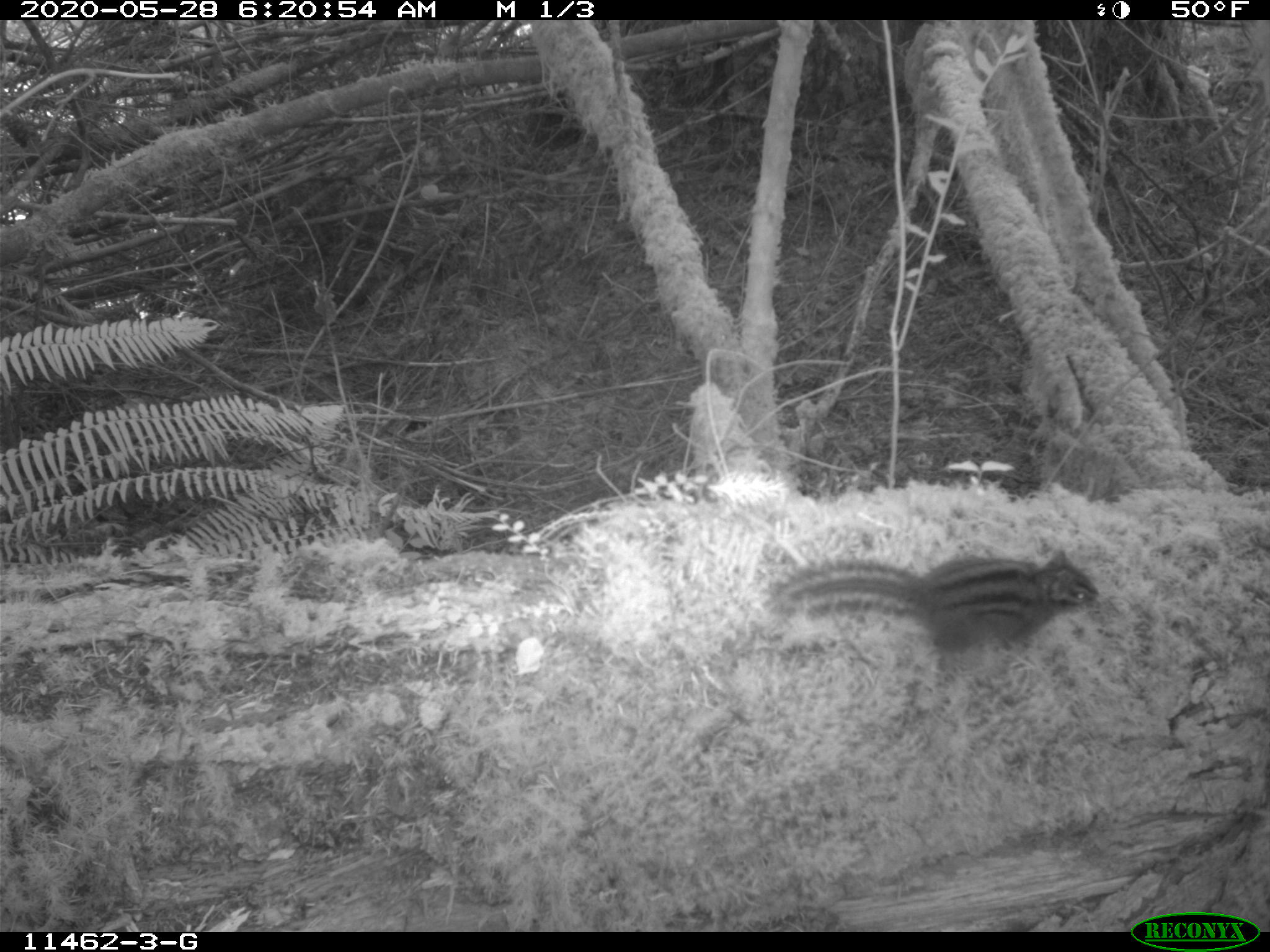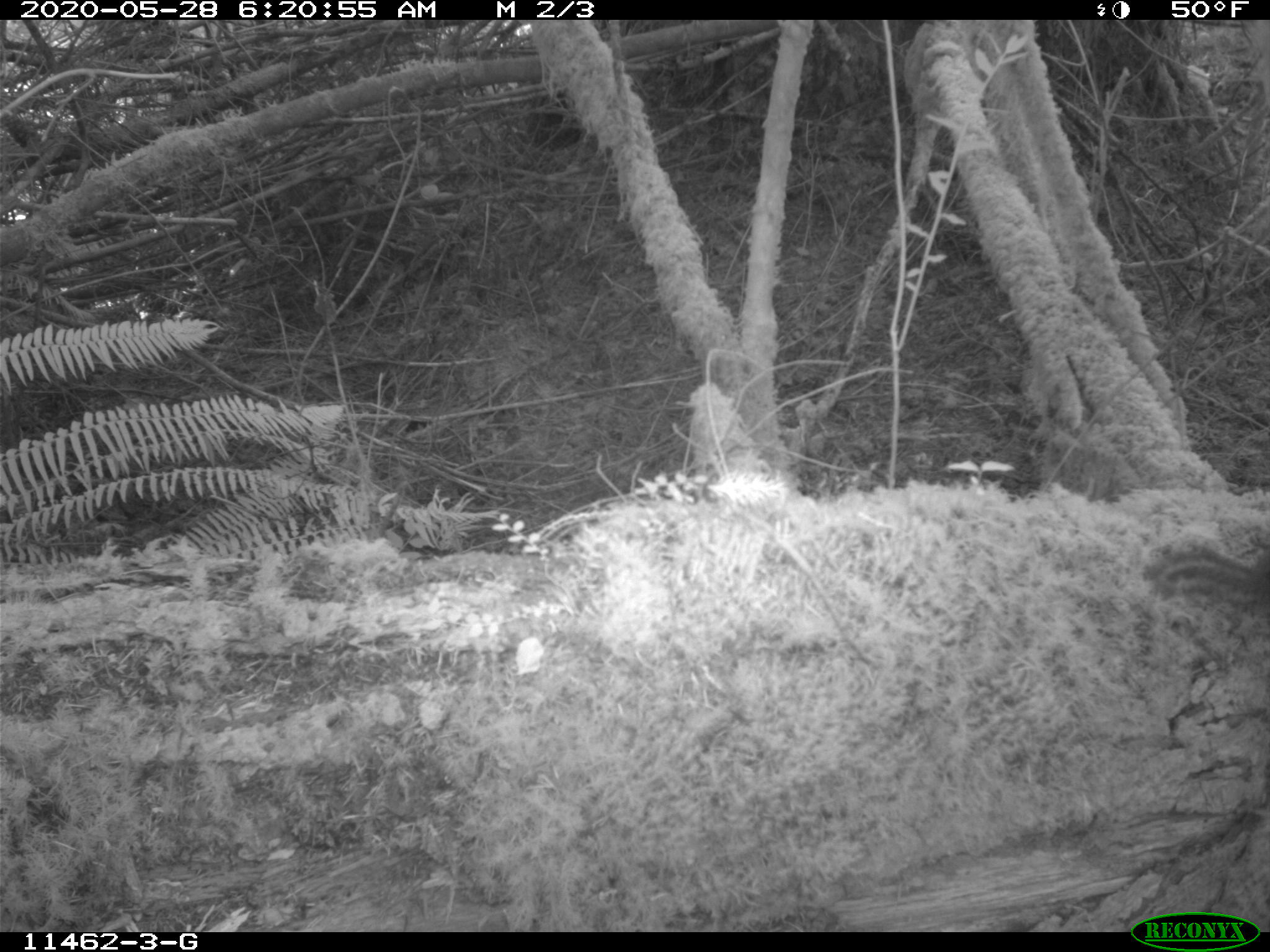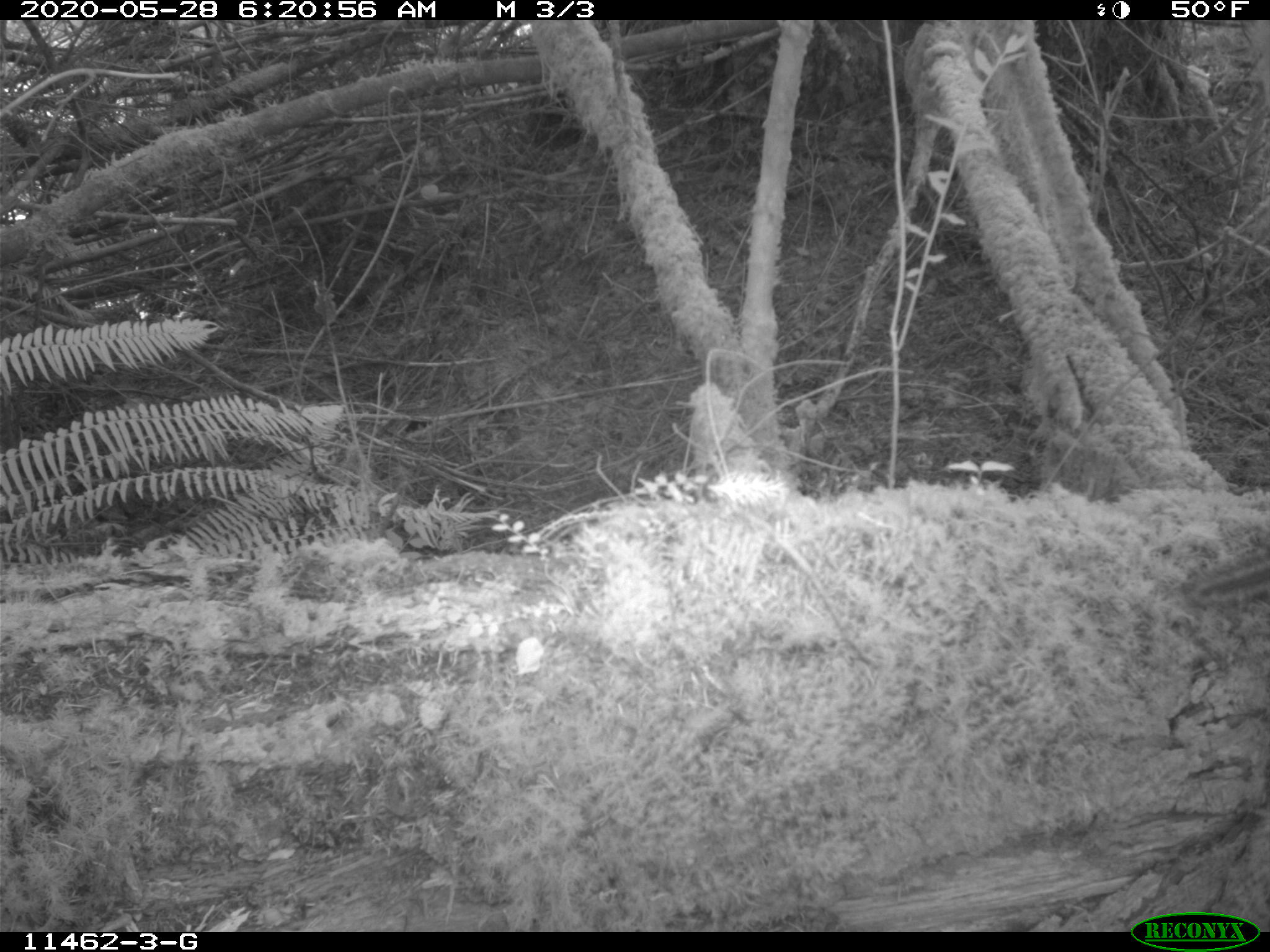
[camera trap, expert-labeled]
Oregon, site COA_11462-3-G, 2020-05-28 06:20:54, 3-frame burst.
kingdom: Animalia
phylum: Chordata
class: Mammalia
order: Rodentia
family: Sciuridae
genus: Neotamias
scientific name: Neotamias townsendii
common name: townsend's chipmunk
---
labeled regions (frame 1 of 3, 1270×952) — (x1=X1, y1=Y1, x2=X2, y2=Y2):
townsend's chipmunk: (x1=768, y1=527, x2=1099, y2=664)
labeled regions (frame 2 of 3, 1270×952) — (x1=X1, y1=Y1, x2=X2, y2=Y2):
townsend's chipmunk: (x1=1132, y1=523, x2=1268, y2=618)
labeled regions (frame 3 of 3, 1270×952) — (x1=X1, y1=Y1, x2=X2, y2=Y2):
townsend's chipmunk: (x1=1180, y1=541, x2=1262, y2=618)